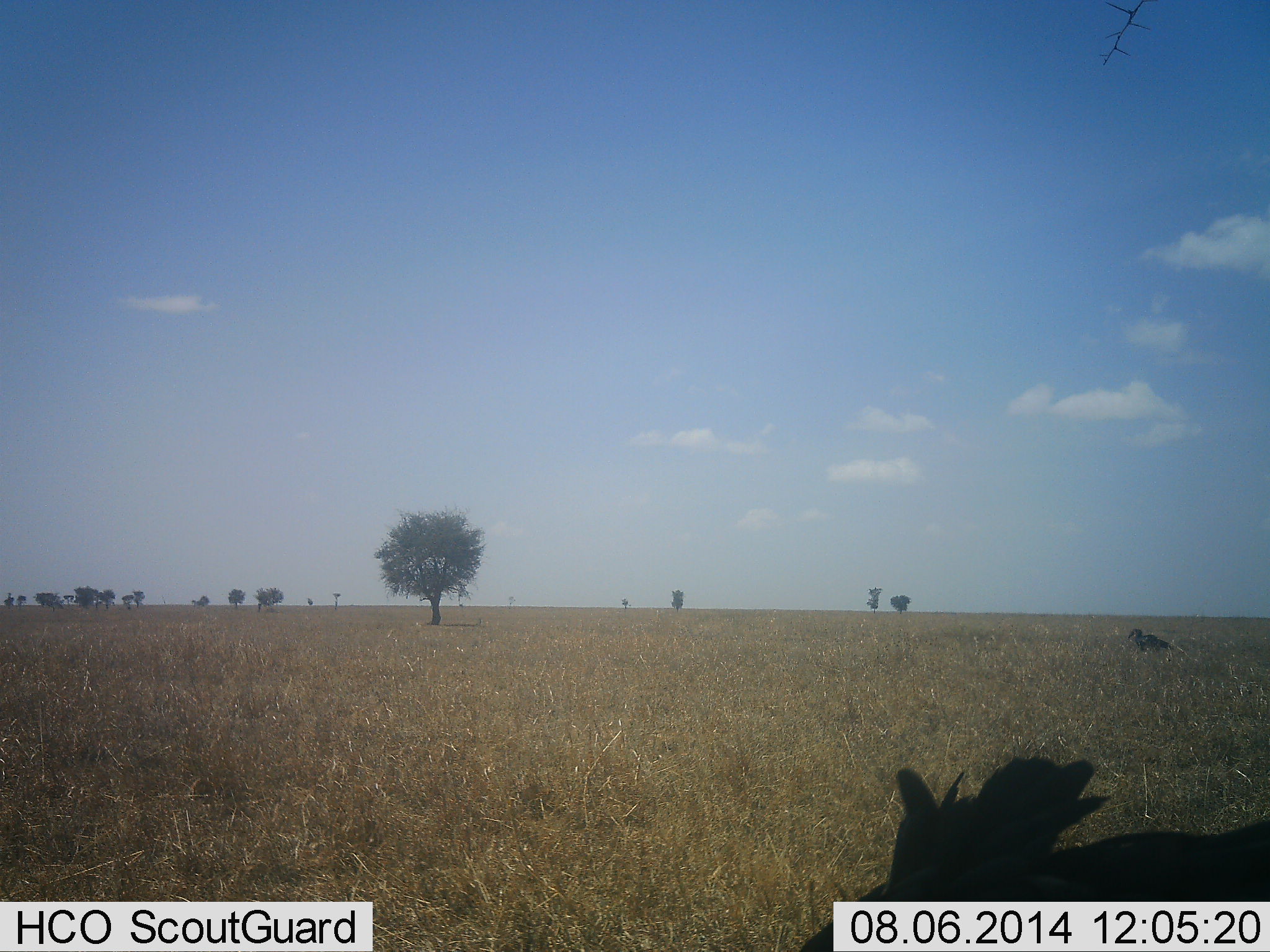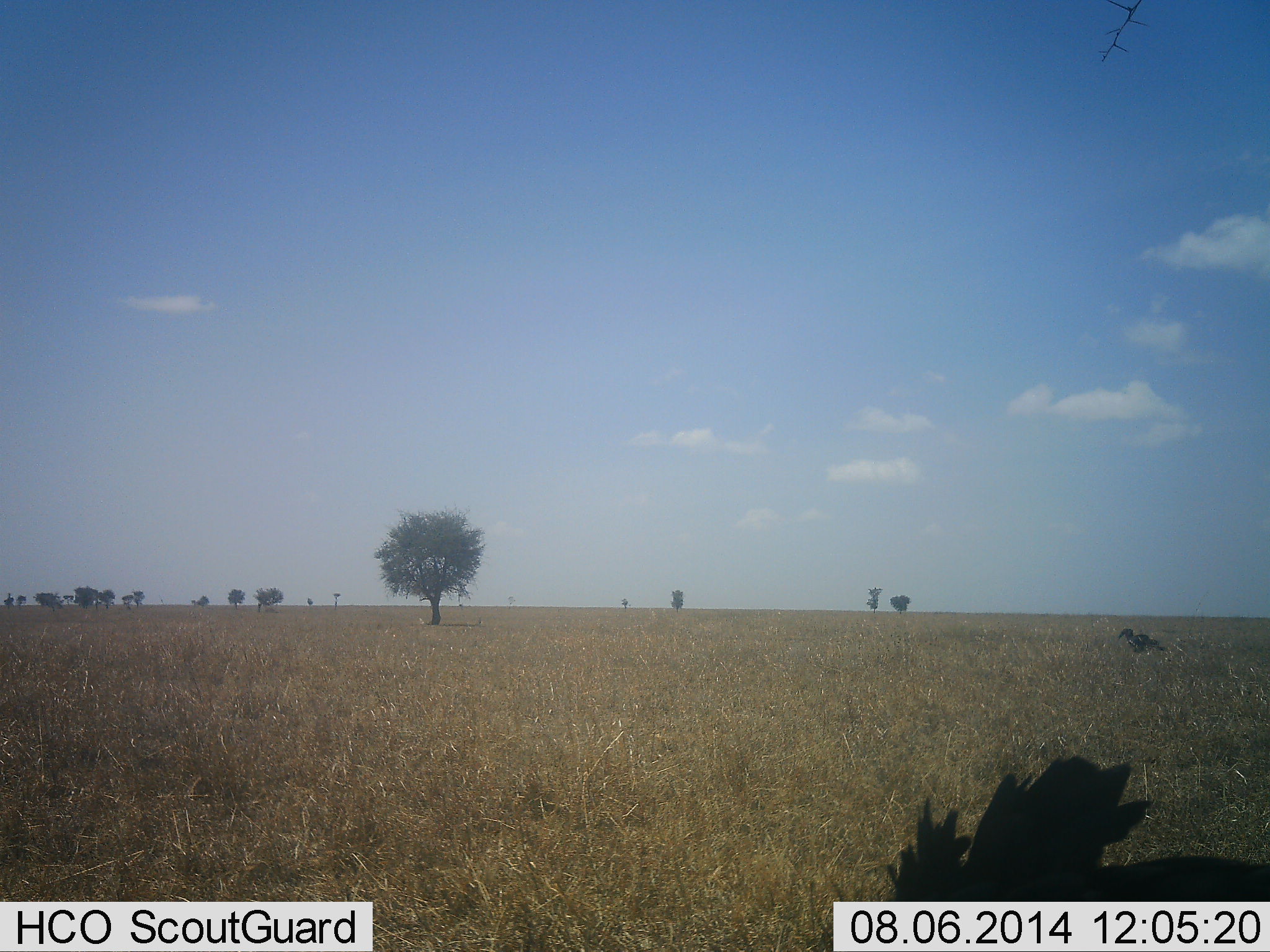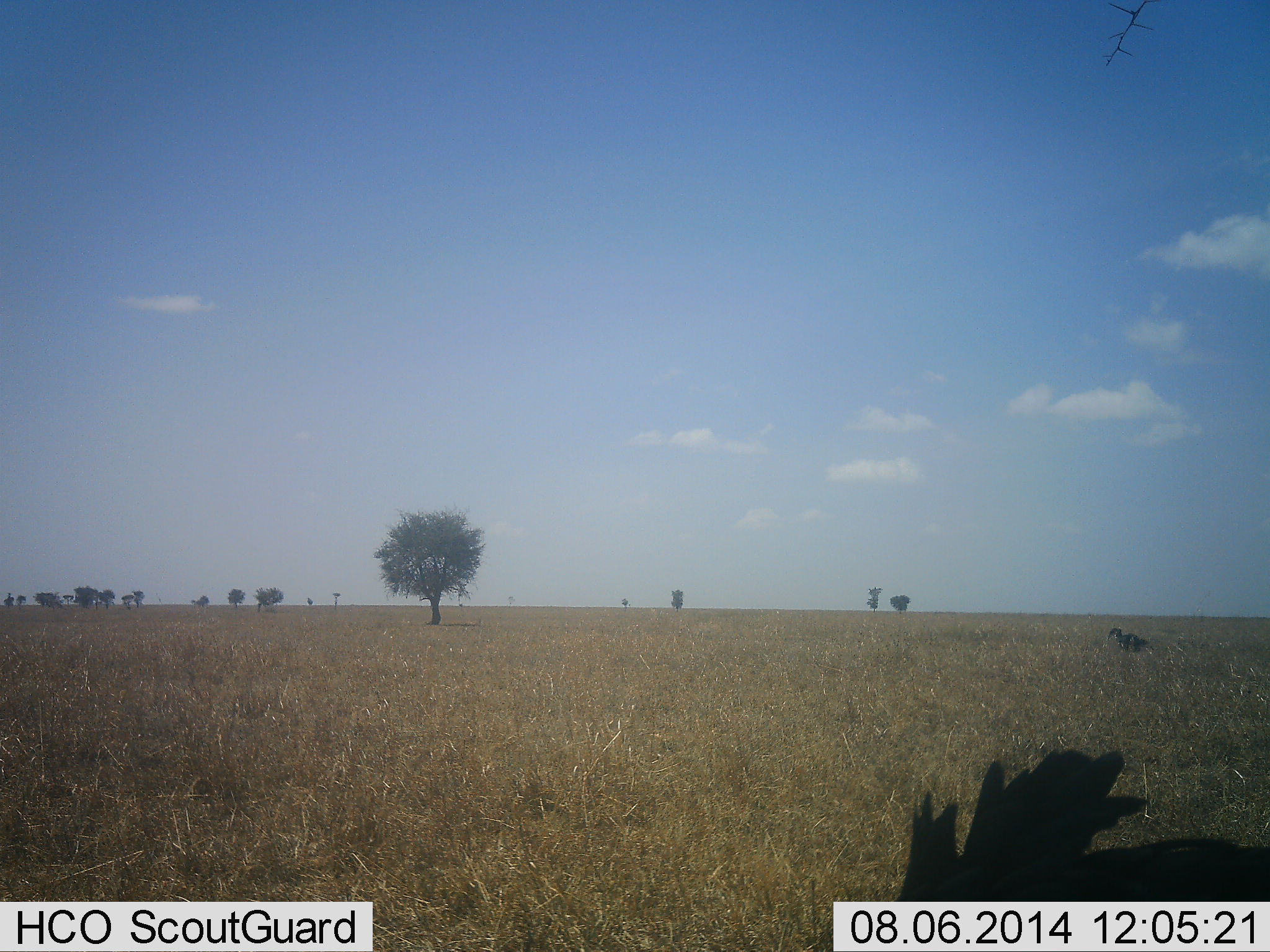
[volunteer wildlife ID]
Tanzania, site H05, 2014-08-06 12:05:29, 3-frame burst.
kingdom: Animalia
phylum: Chordata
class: Aves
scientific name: Aves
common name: bird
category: otherbird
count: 2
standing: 60%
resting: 0%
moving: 90%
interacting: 0%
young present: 0%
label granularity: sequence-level